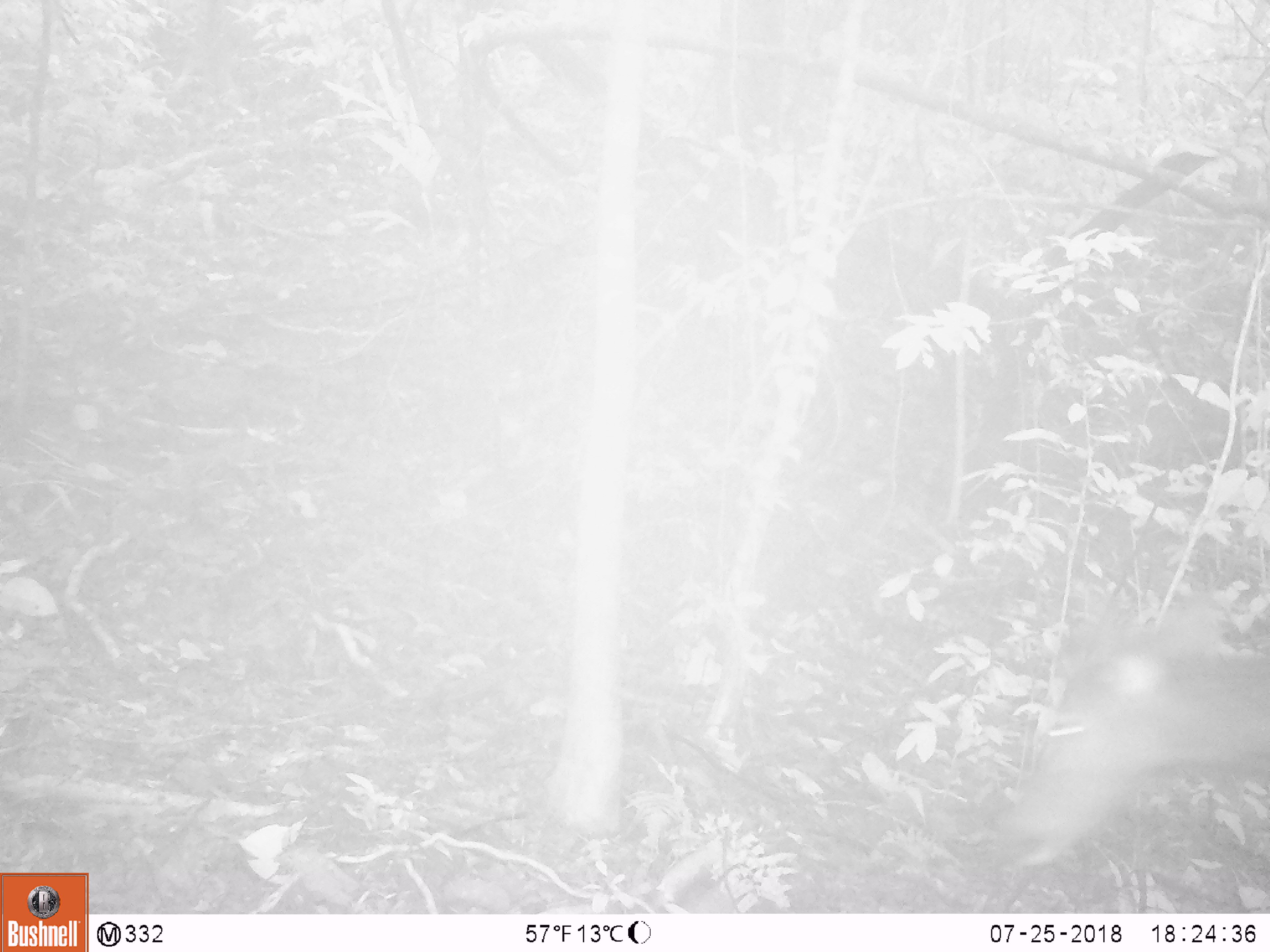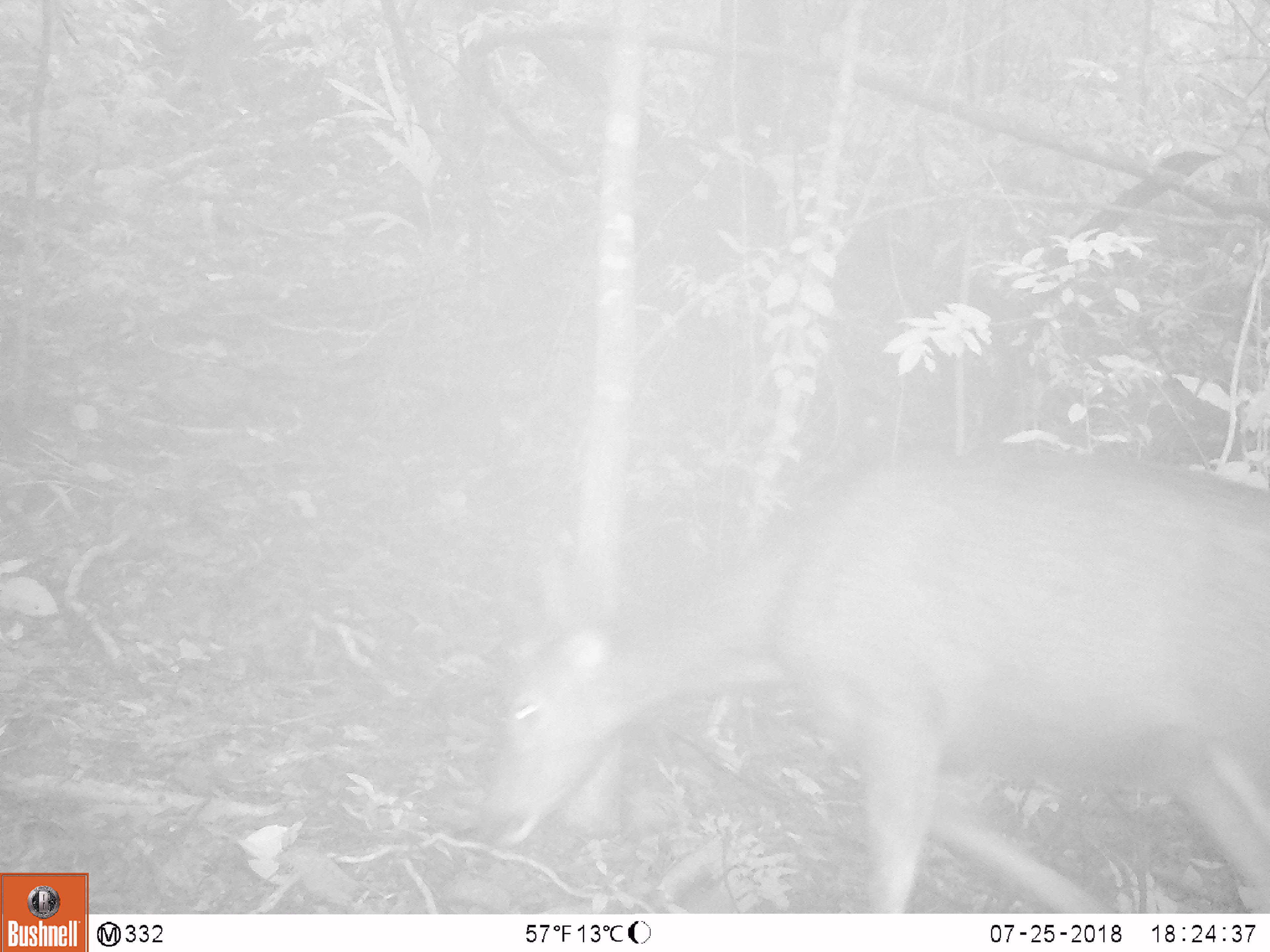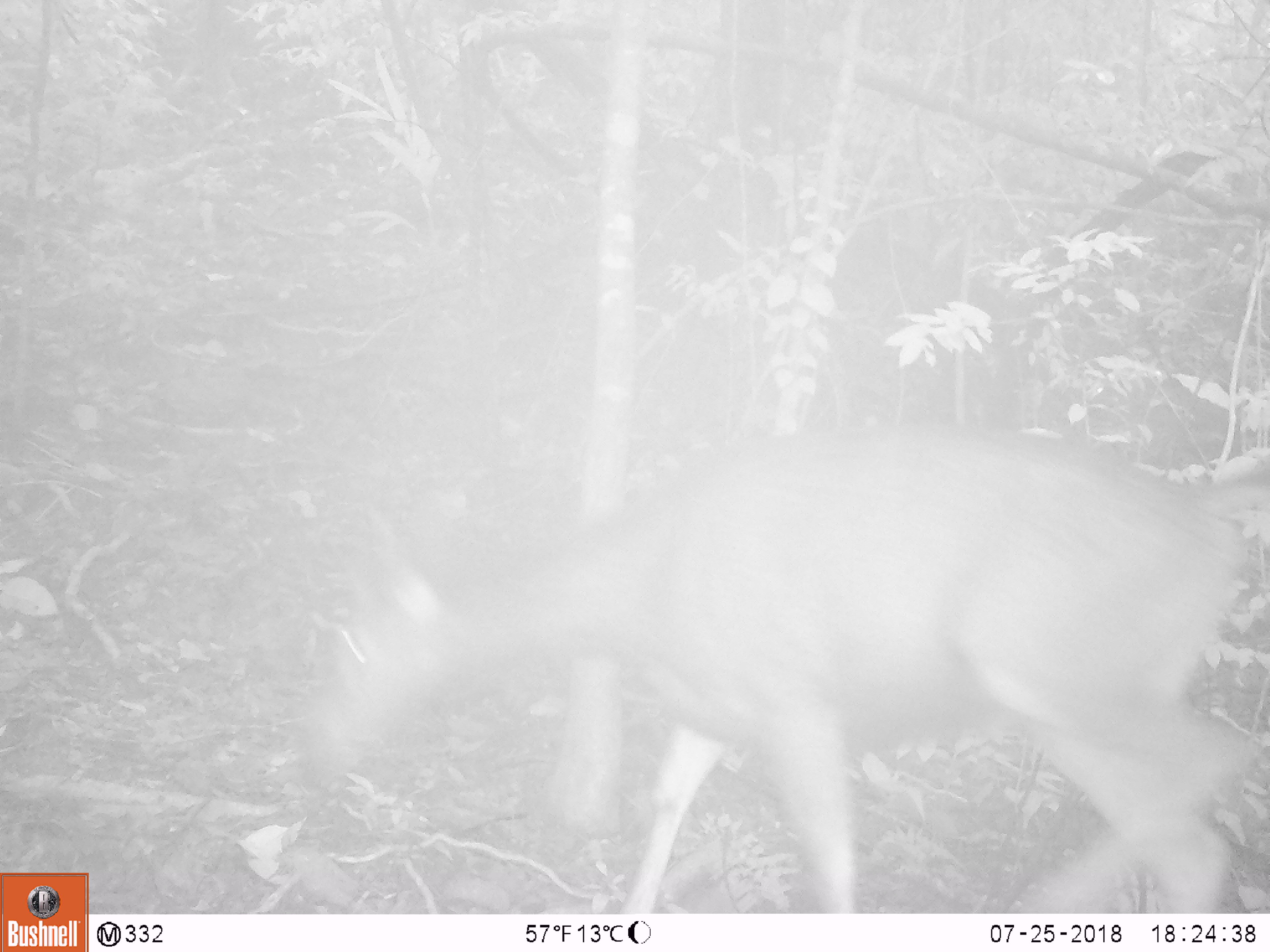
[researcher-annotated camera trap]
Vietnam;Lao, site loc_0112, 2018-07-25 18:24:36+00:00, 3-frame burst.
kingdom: Animalia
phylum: Chordata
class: Mammalia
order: Artiodactyla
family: Cervidae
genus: Rusa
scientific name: Rusa unicolor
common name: sambar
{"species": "sambar (Rusa unicolor)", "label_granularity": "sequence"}